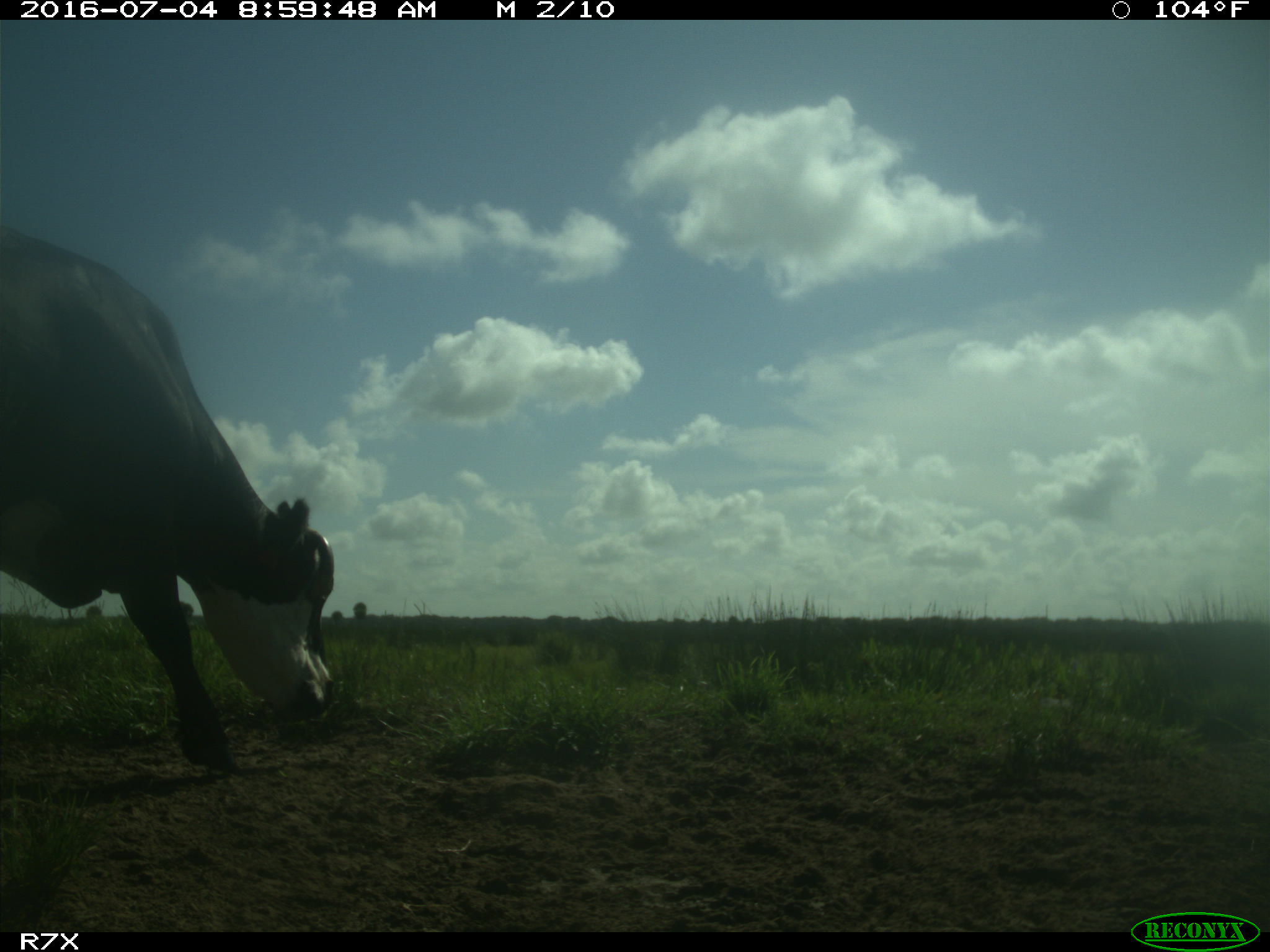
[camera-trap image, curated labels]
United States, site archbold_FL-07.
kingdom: Animalia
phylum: Chordata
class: Mammalia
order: Artiodactyla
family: Bovidae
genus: Bos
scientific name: Bos taurus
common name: domestic cow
Bos taurus (domestic cow).